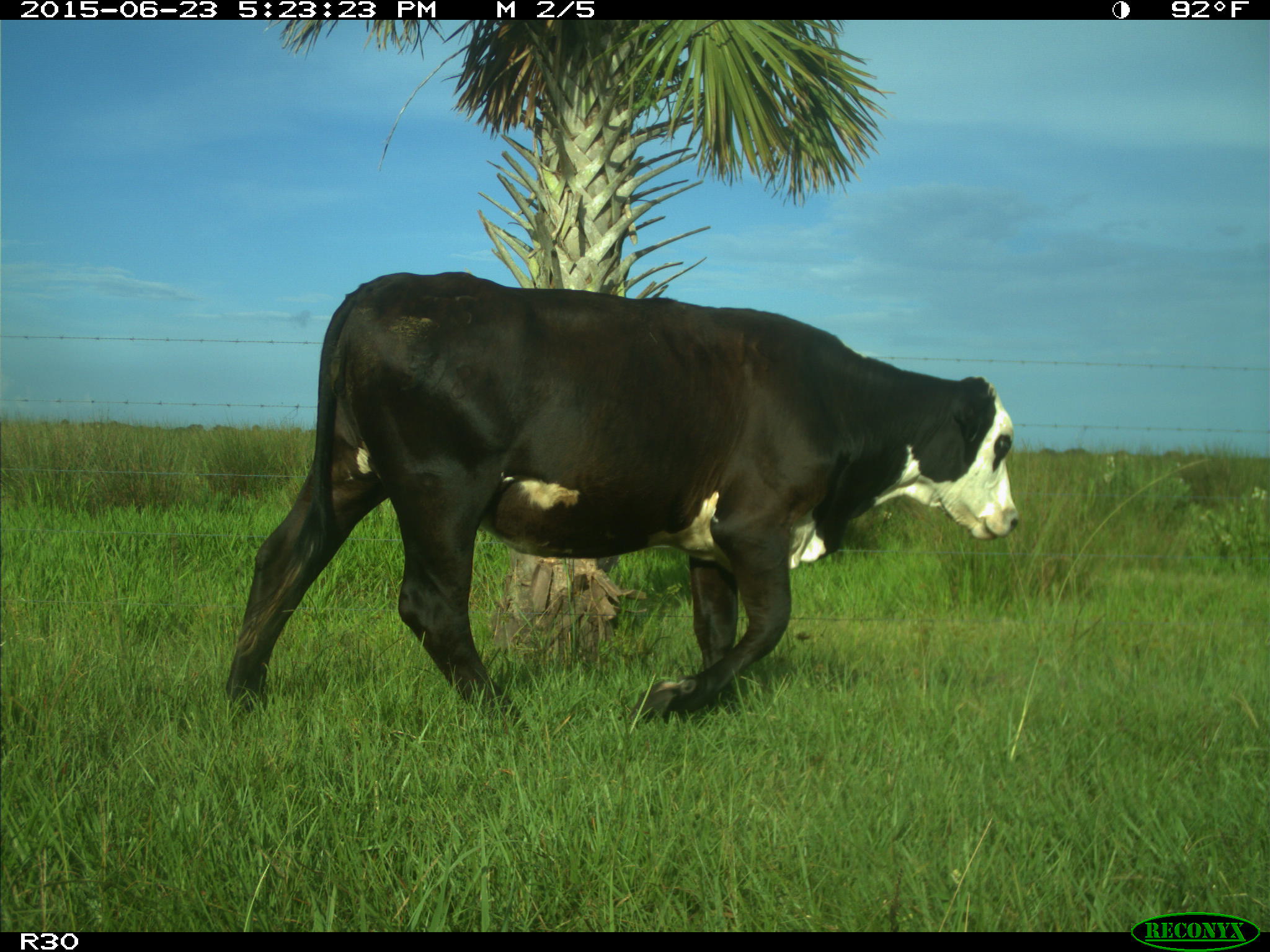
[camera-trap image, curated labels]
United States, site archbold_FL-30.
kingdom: Animalia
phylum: Chordata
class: Mammalia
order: Artiodactyla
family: Bovidae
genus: Bos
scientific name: Bos taurus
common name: domestic cow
Bos taurus (domestic cow).